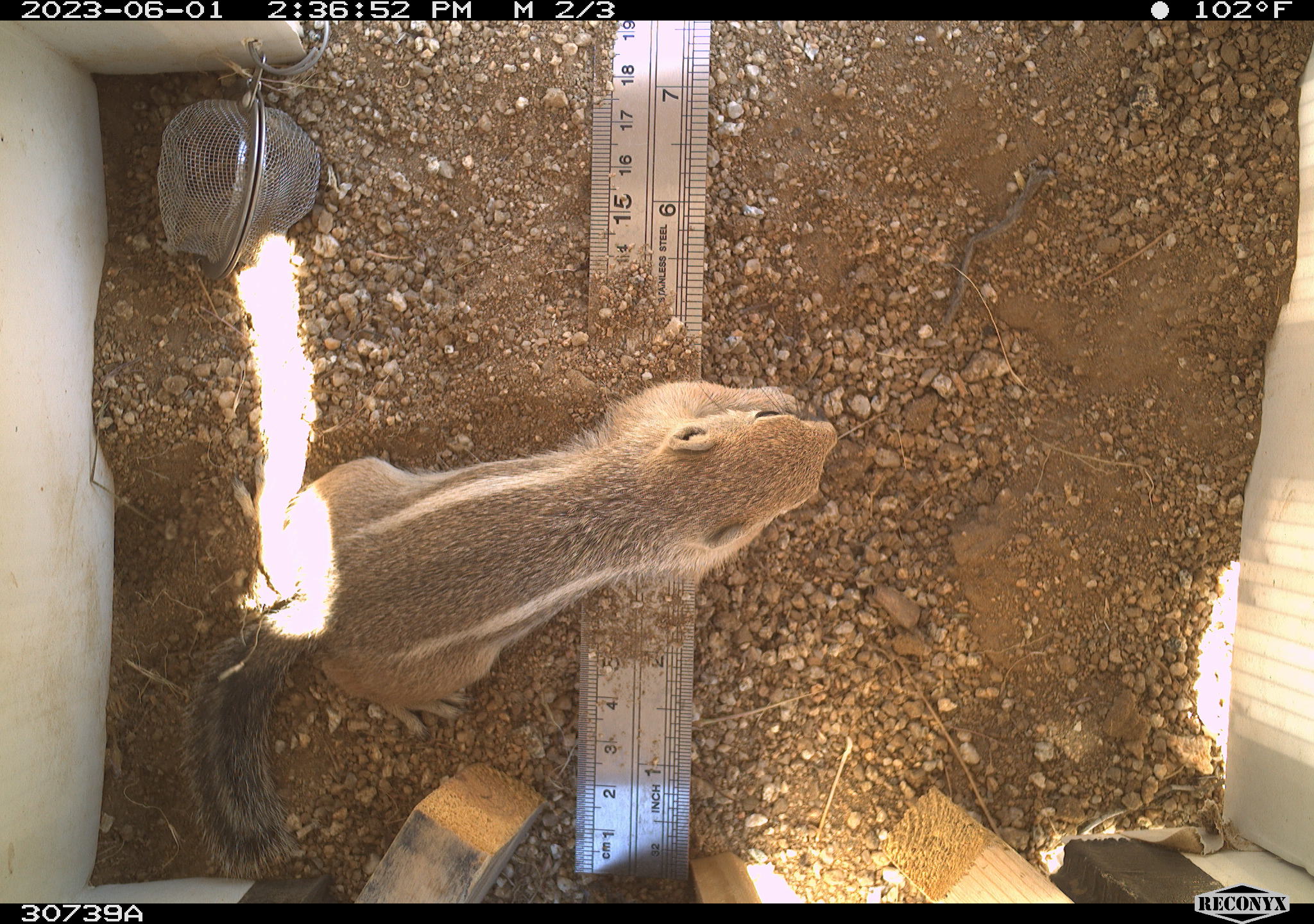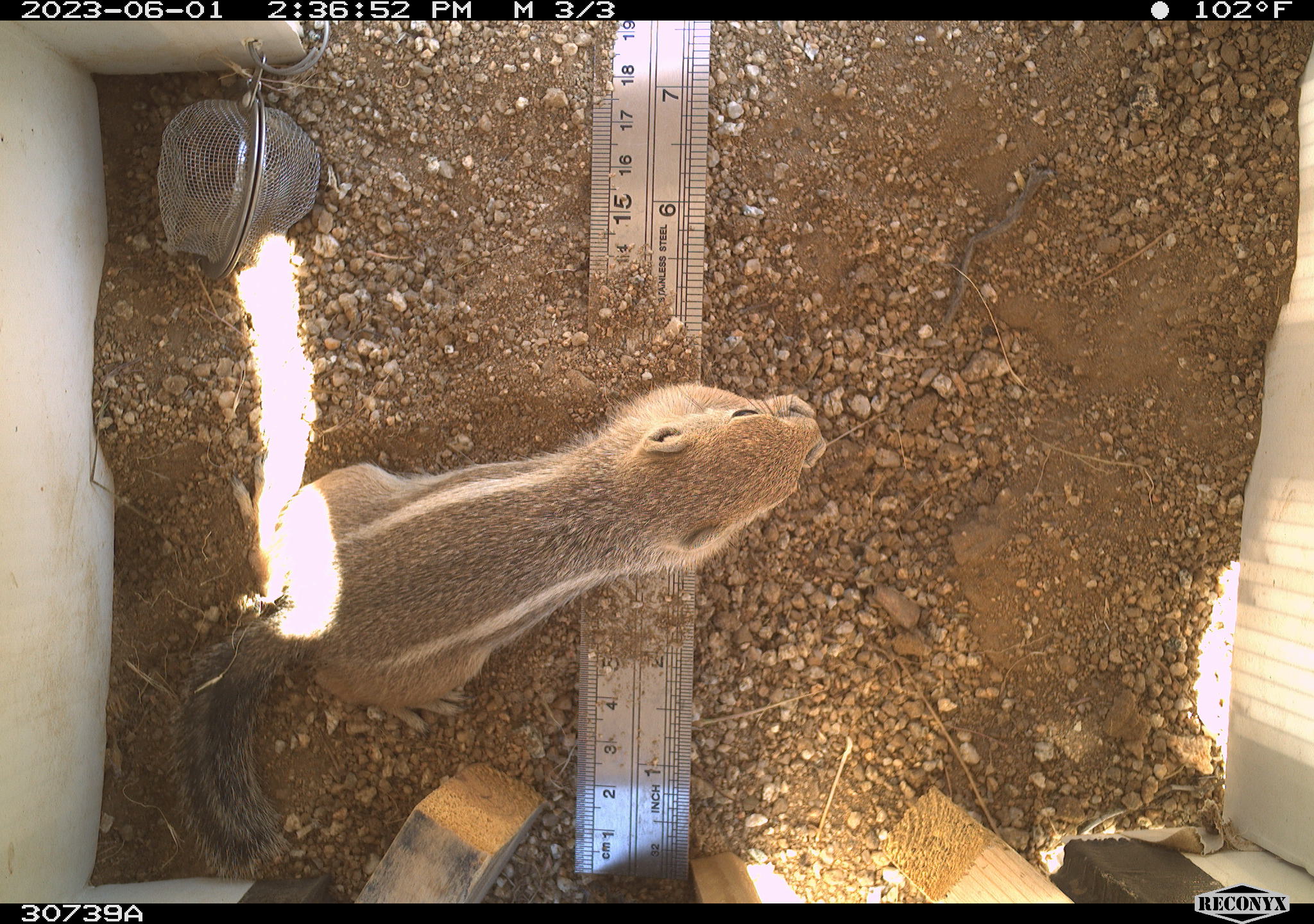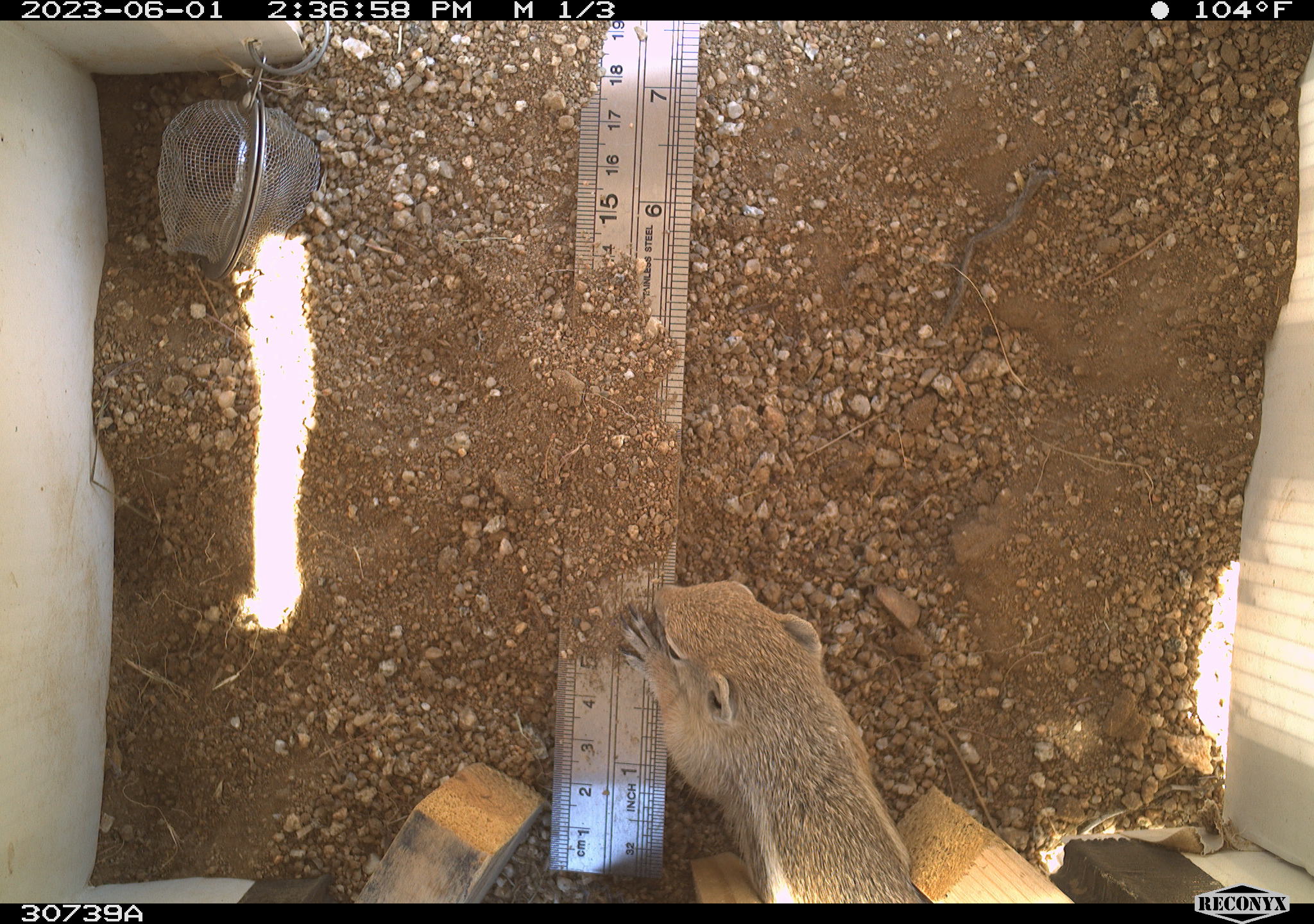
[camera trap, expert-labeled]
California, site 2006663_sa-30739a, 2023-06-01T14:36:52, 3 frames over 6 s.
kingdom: Animalia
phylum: Chordata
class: Mammalia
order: Rodentia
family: Sciuridae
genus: Ammospermophilus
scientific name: Ammospermophilus leucurus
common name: white-tailed antelope squirrel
White-tailed antelope squirrel (Ammospermophilus leucurus).